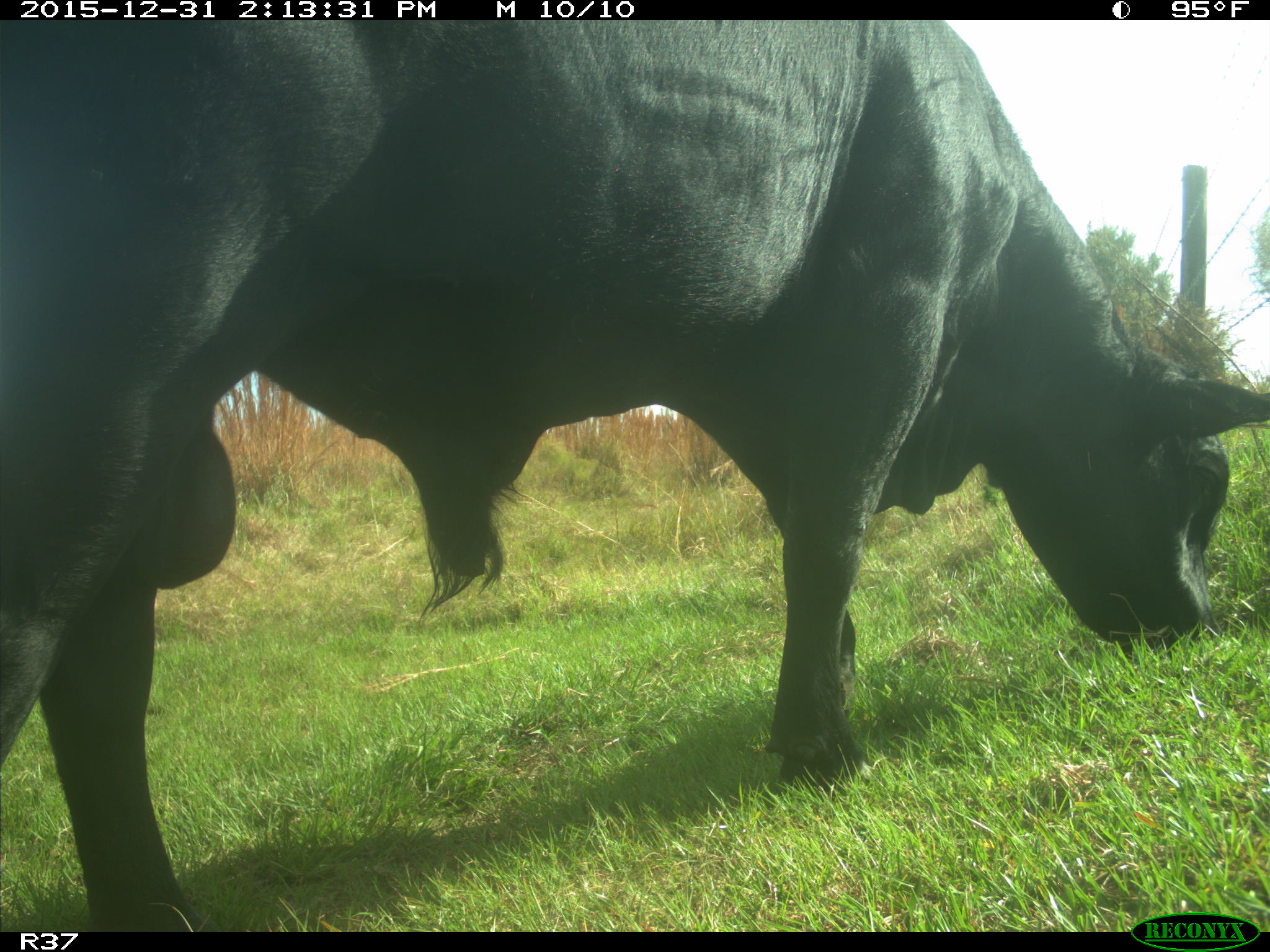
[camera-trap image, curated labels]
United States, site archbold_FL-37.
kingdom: Animalia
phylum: Chordata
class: Mammalia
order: Artiodactyla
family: Bovidae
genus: Bos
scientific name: Bos taurus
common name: domestic cow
Bos taurus (domestic cow).